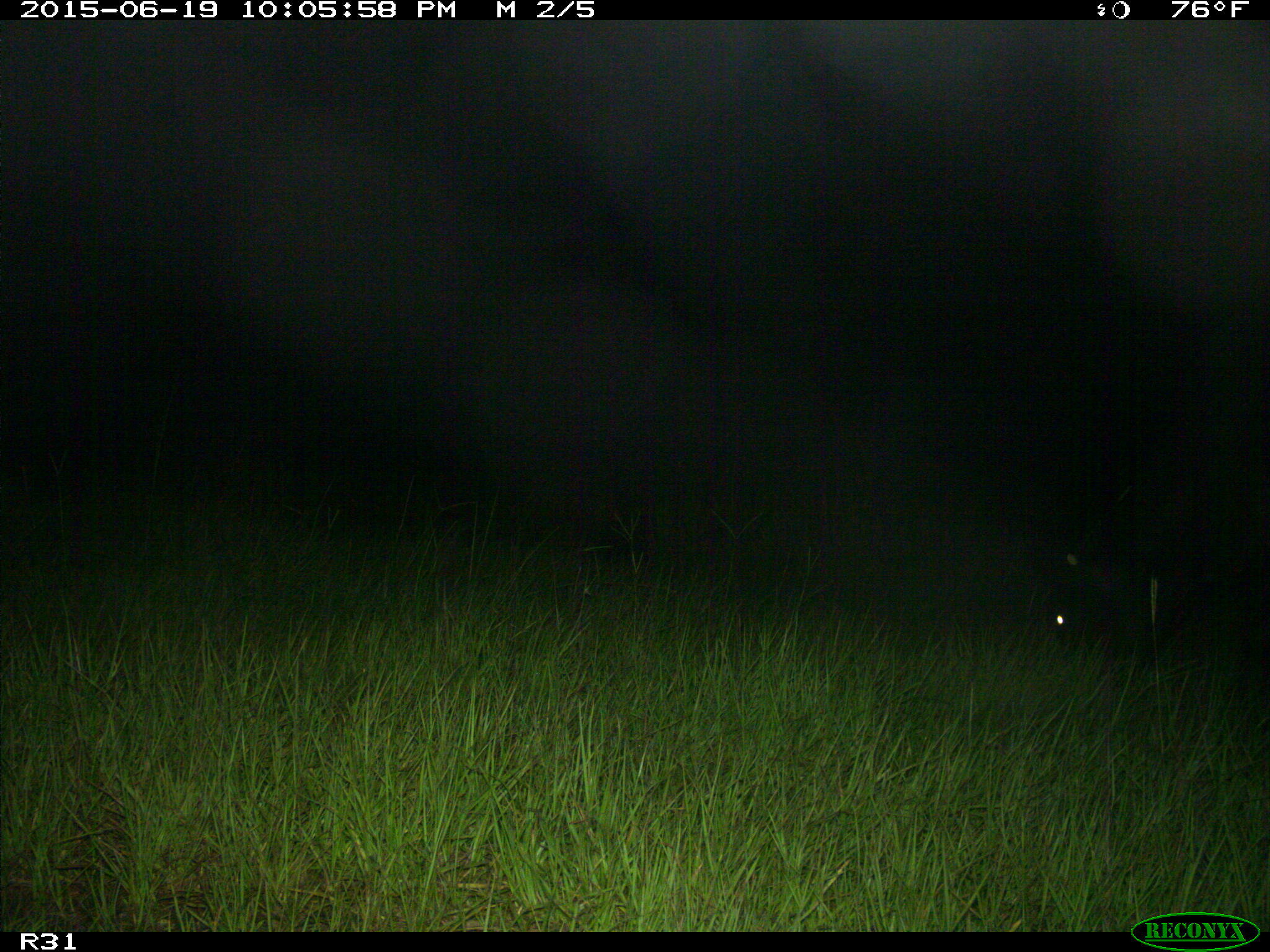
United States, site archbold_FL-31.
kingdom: Animalia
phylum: Chordata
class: Mammalia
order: Artiodactyla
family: Bovidae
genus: Bos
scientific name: Bos taurus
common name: domestic cow